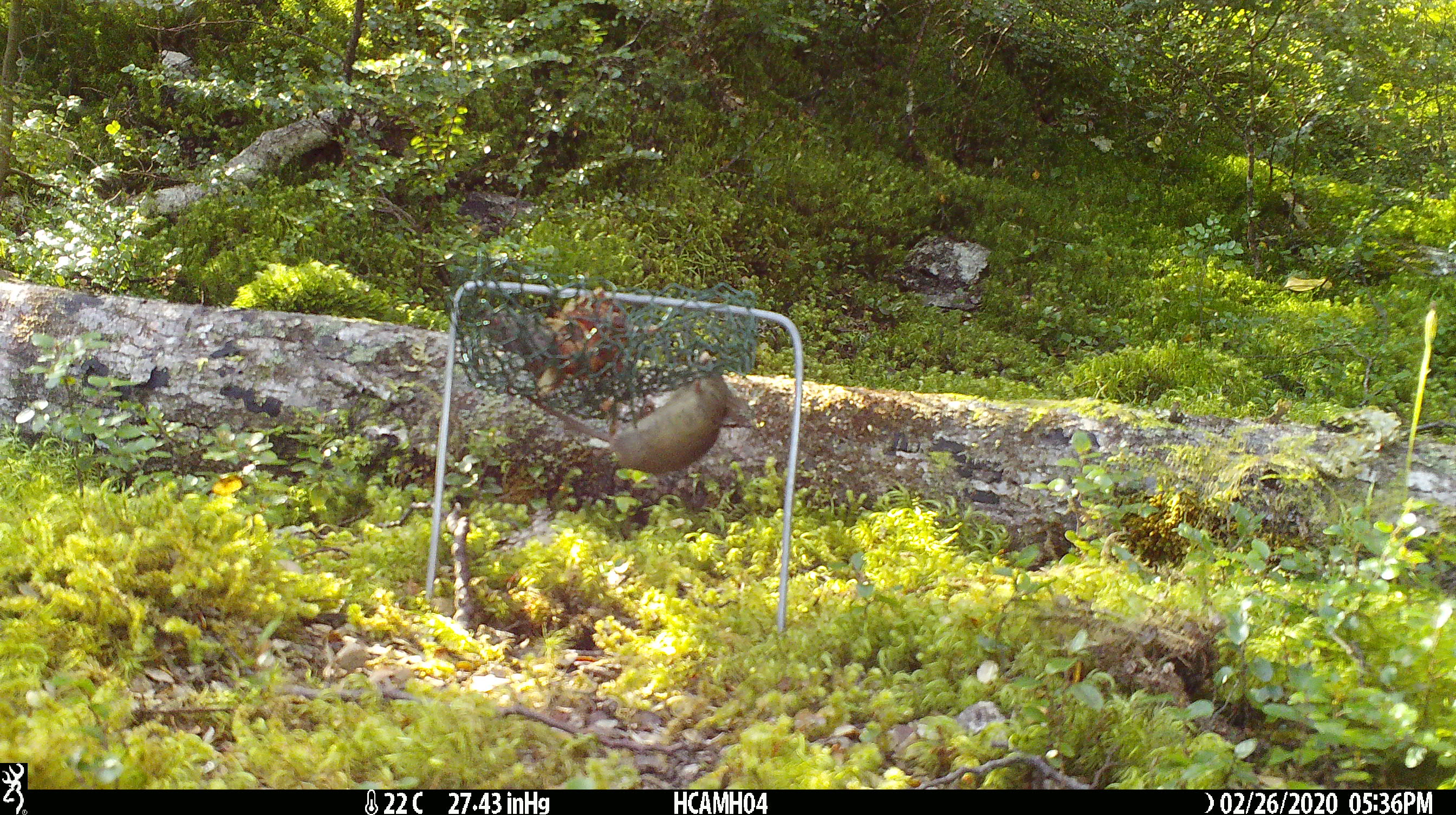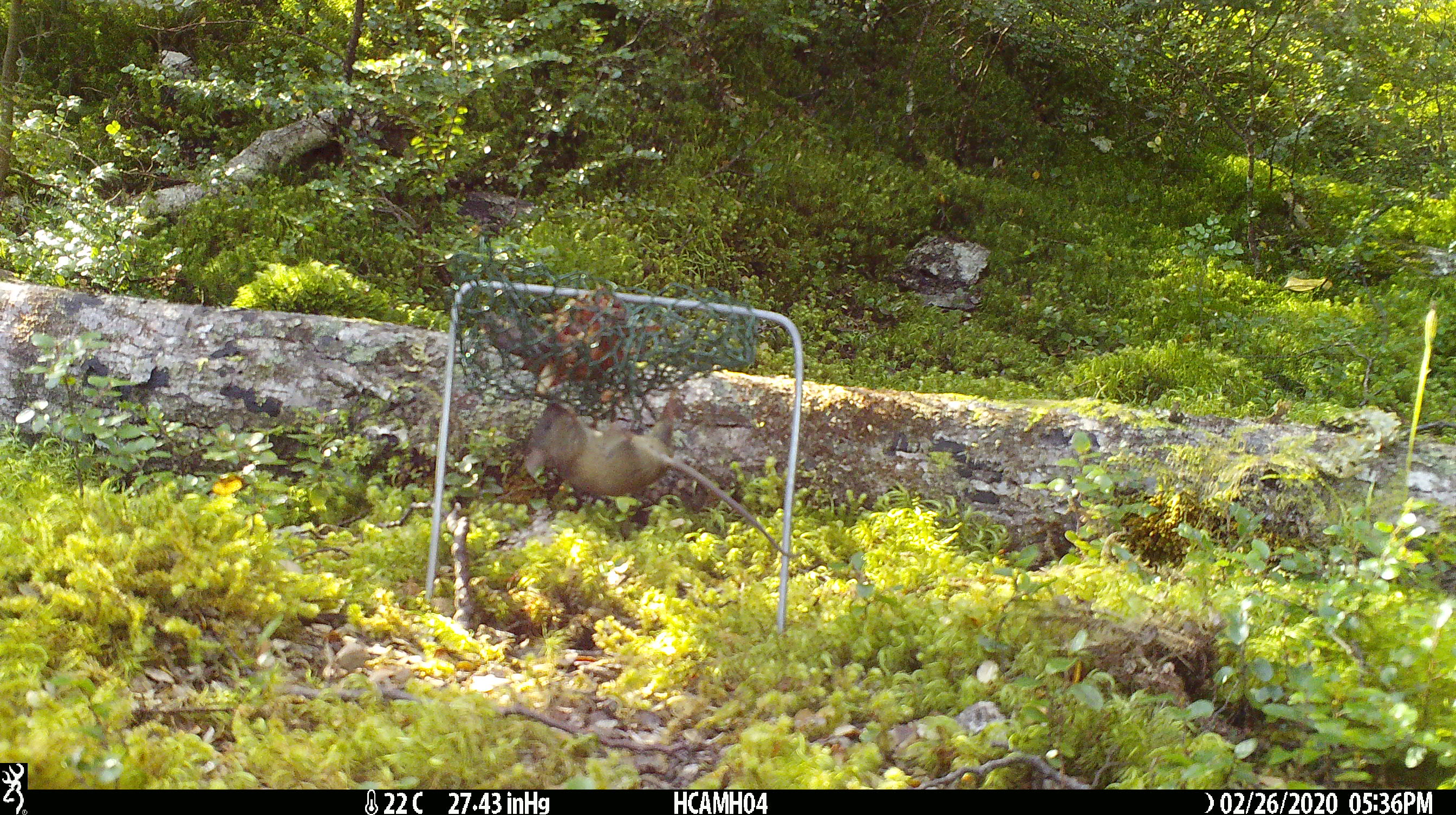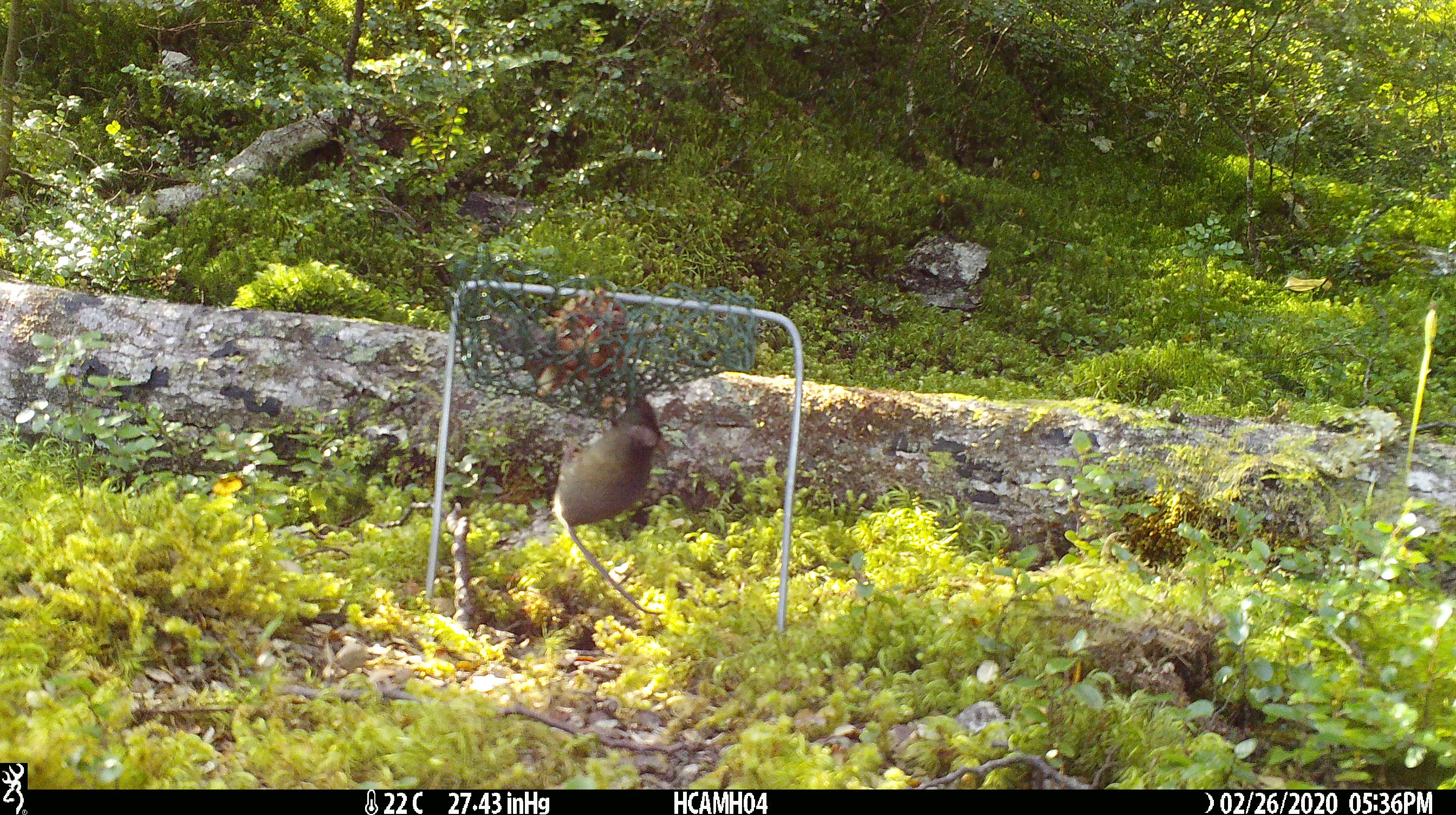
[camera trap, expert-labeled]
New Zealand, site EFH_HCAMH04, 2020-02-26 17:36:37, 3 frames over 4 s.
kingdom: Animalia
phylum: Chordata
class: Mammalia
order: Rodentia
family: Muridae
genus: Mus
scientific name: Mus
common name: mouse